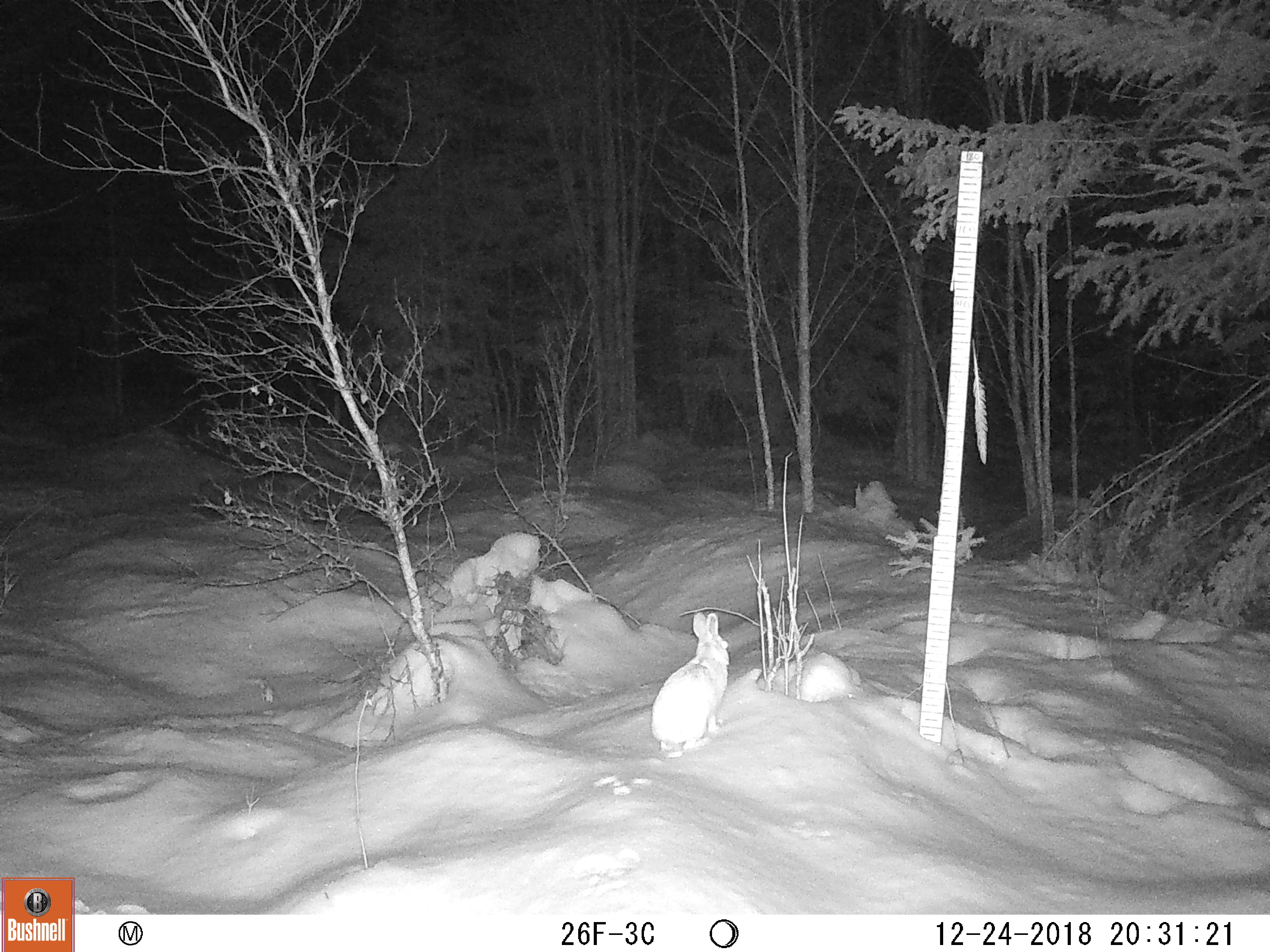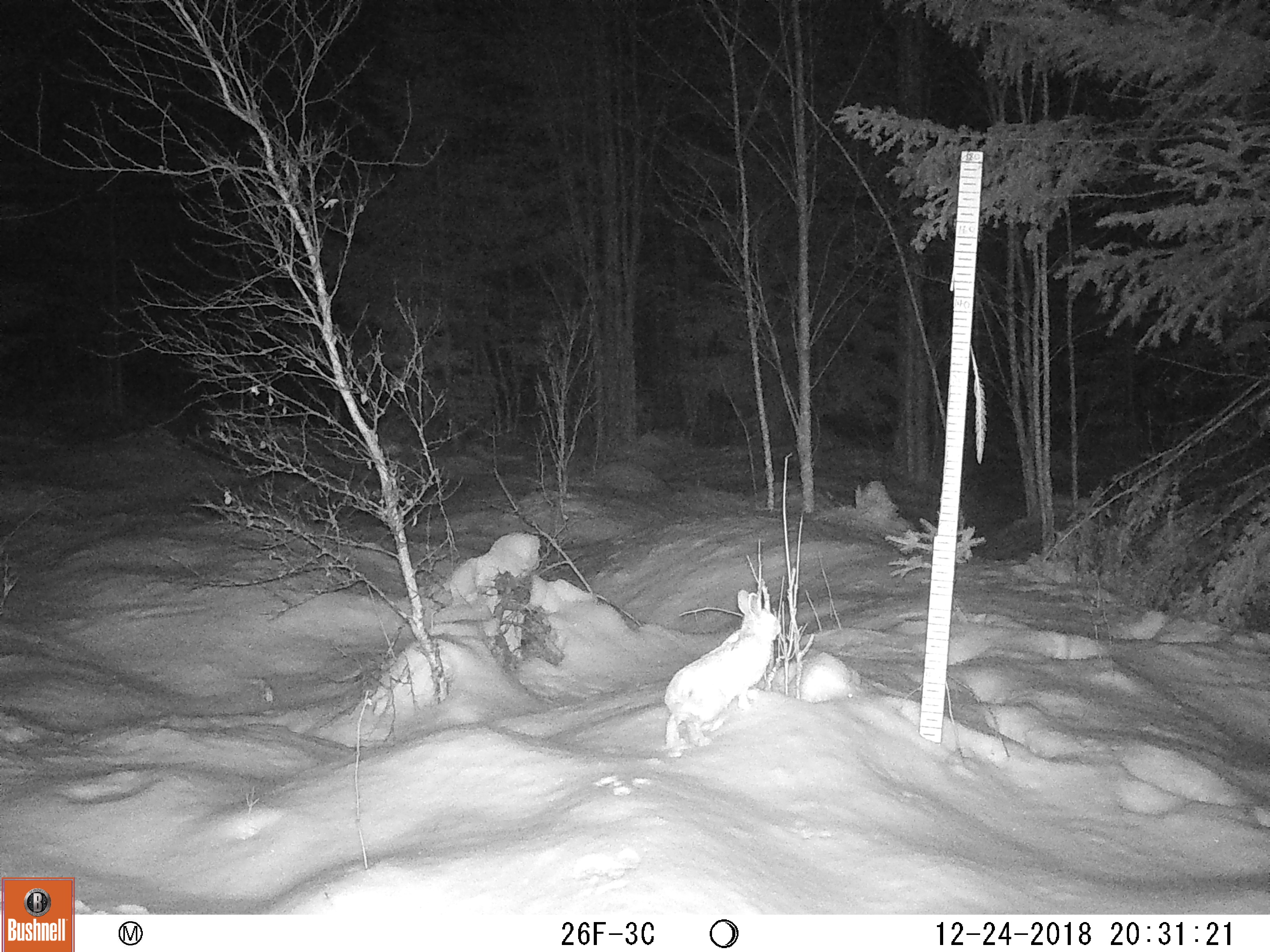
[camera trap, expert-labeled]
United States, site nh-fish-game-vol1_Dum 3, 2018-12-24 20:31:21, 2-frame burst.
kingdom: Animalia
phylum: Chordata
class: Mammalia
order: Lagomorpha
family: Leporidae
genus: Lepus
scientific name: Lepus americanus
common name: snowshoe hare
Snowshoe hare (Lepus americanus).